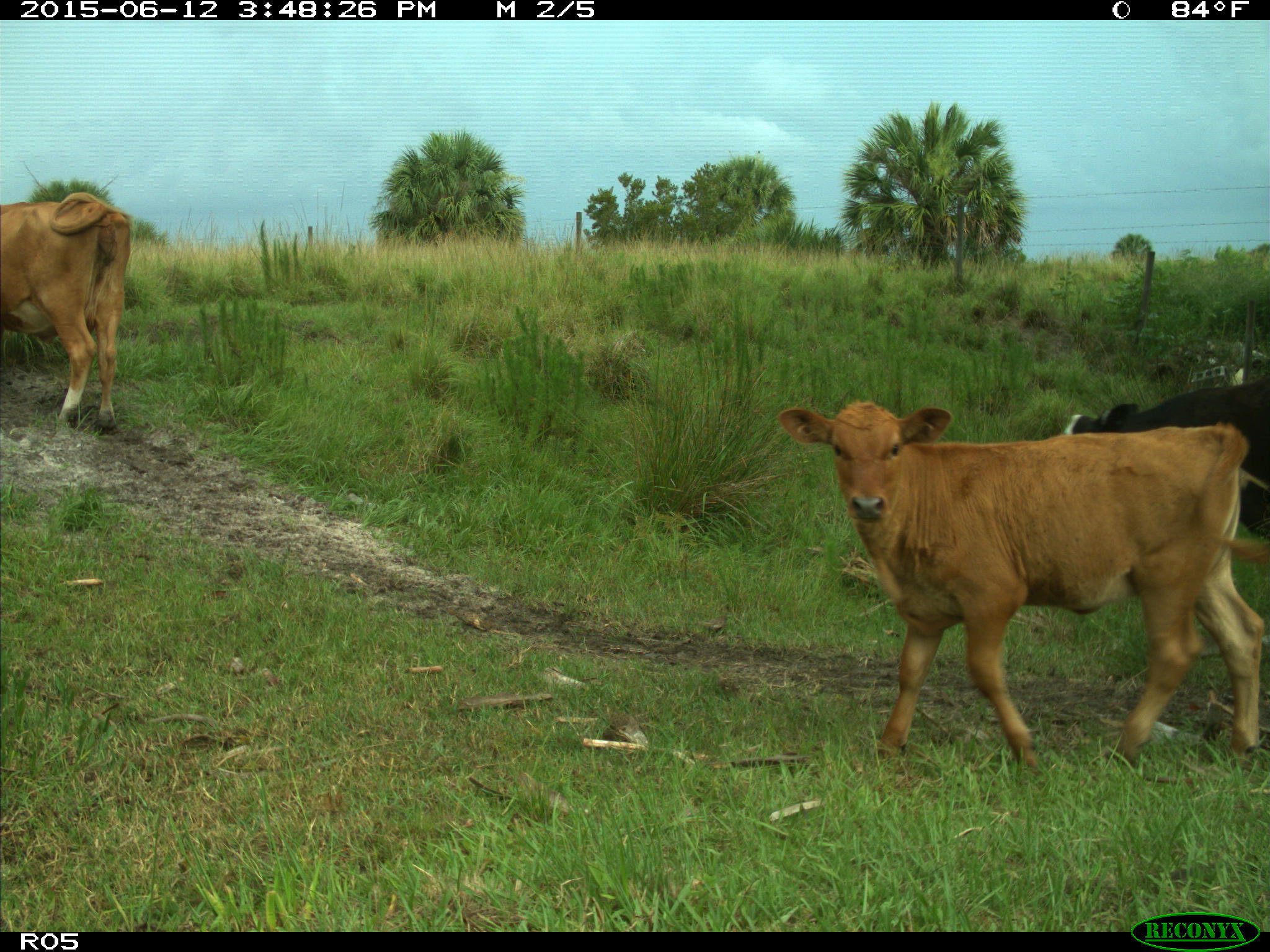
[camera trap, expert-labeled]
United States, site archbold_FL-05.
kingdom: Animalia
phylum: Chordata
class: Mammalia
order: Artiodactyla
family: Bovidae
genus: Bos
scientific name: Bos taurus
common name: domestic cow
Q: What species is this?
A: Bos taurus (domestic cow).